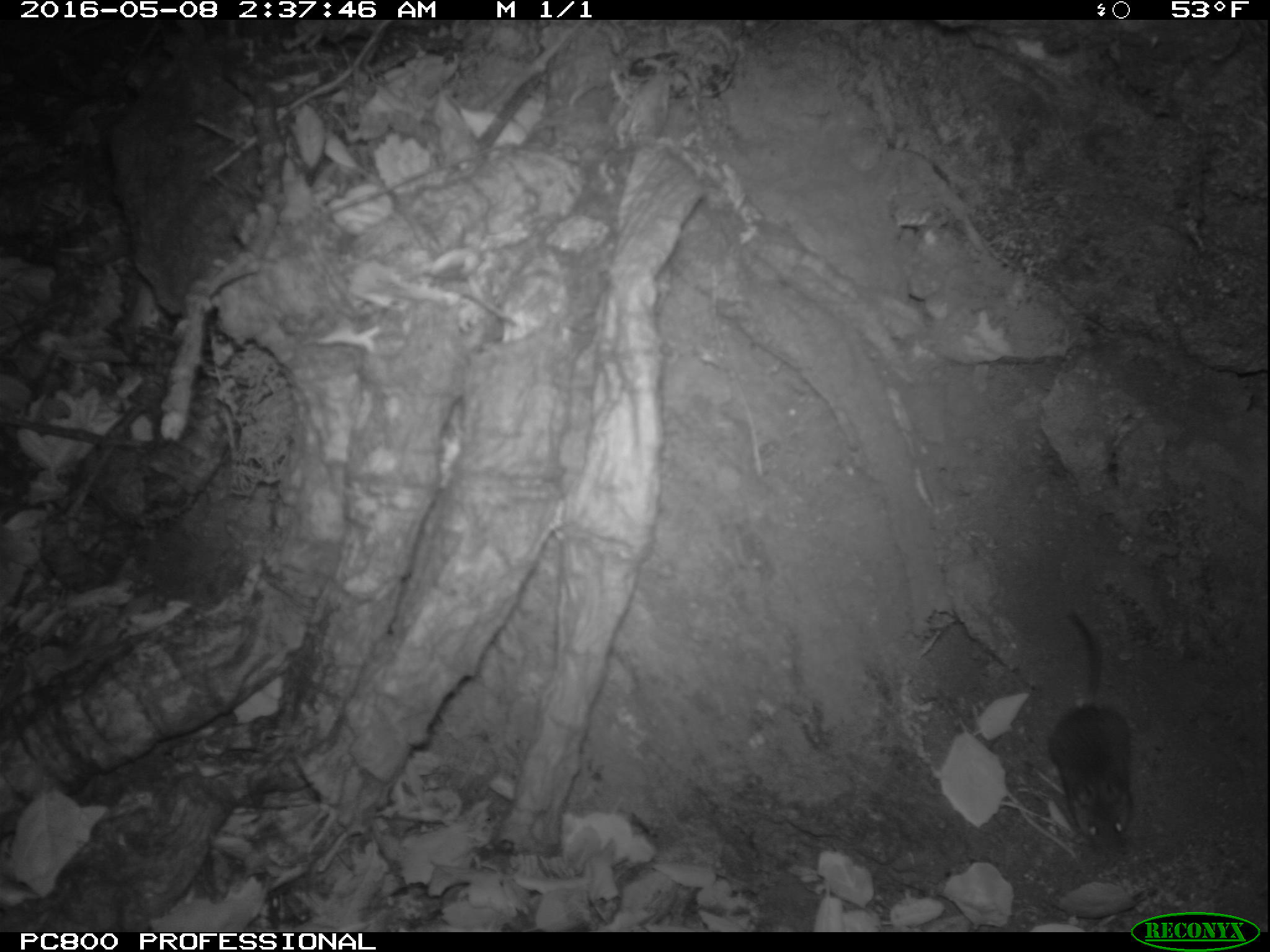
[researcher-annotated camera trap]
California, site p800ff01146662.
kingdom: Animalia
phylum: Chordata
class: Mammalia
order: Rodentia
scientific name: Rodentia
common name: rodent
Rodent (Rodentia).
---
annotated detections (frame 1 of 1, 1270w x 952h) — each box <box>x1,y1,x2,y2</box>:
rodent: <box>1047,612,1132,855</box>